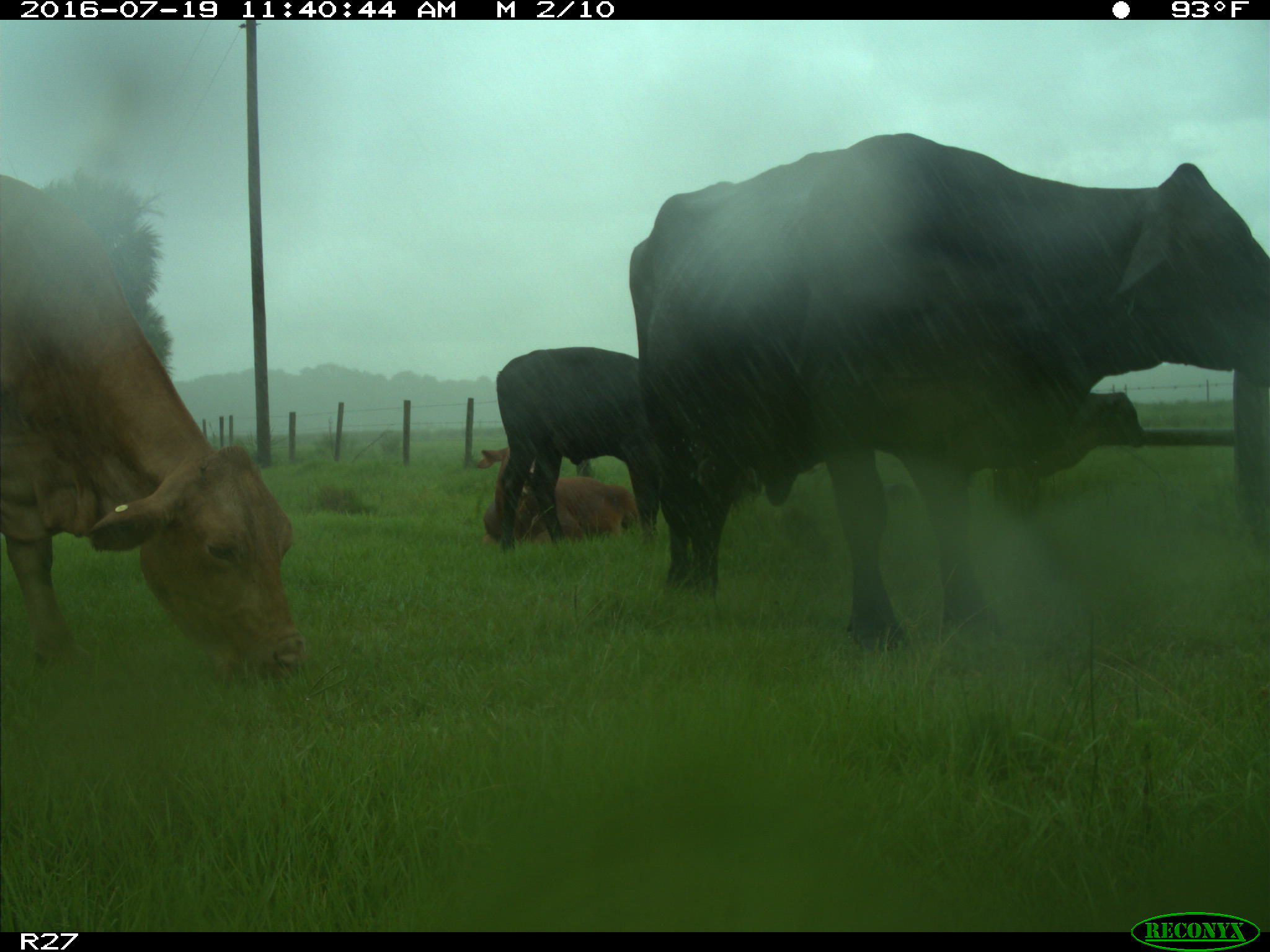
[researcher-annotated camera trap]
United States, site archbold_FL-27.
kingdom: Animalia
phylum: Chordata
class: Mammalia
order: Artiodactyla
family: Bovidae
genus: Bos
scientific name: Bos taurus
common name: domestic cow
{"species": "Bos taurus (domestic cow)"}